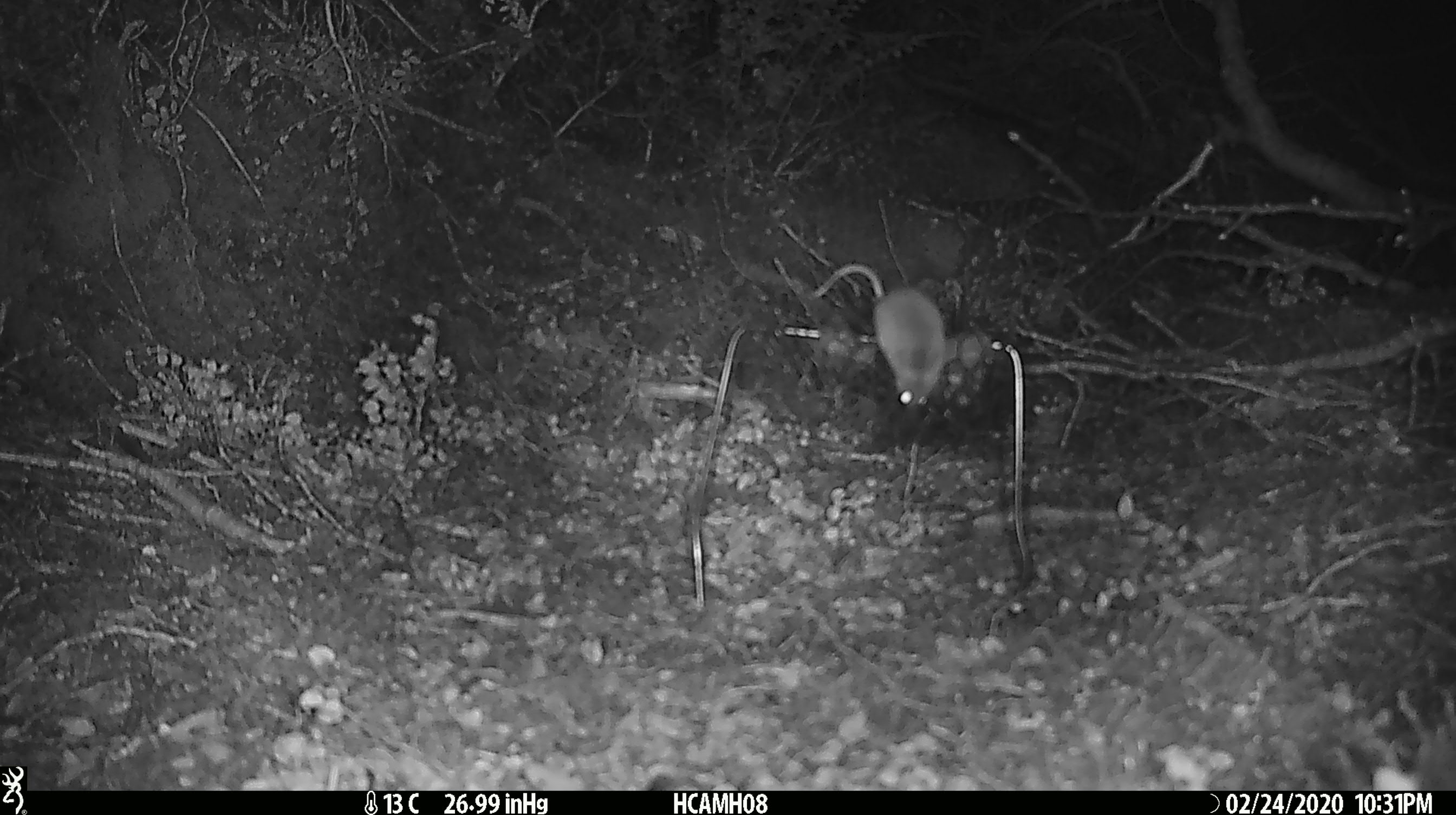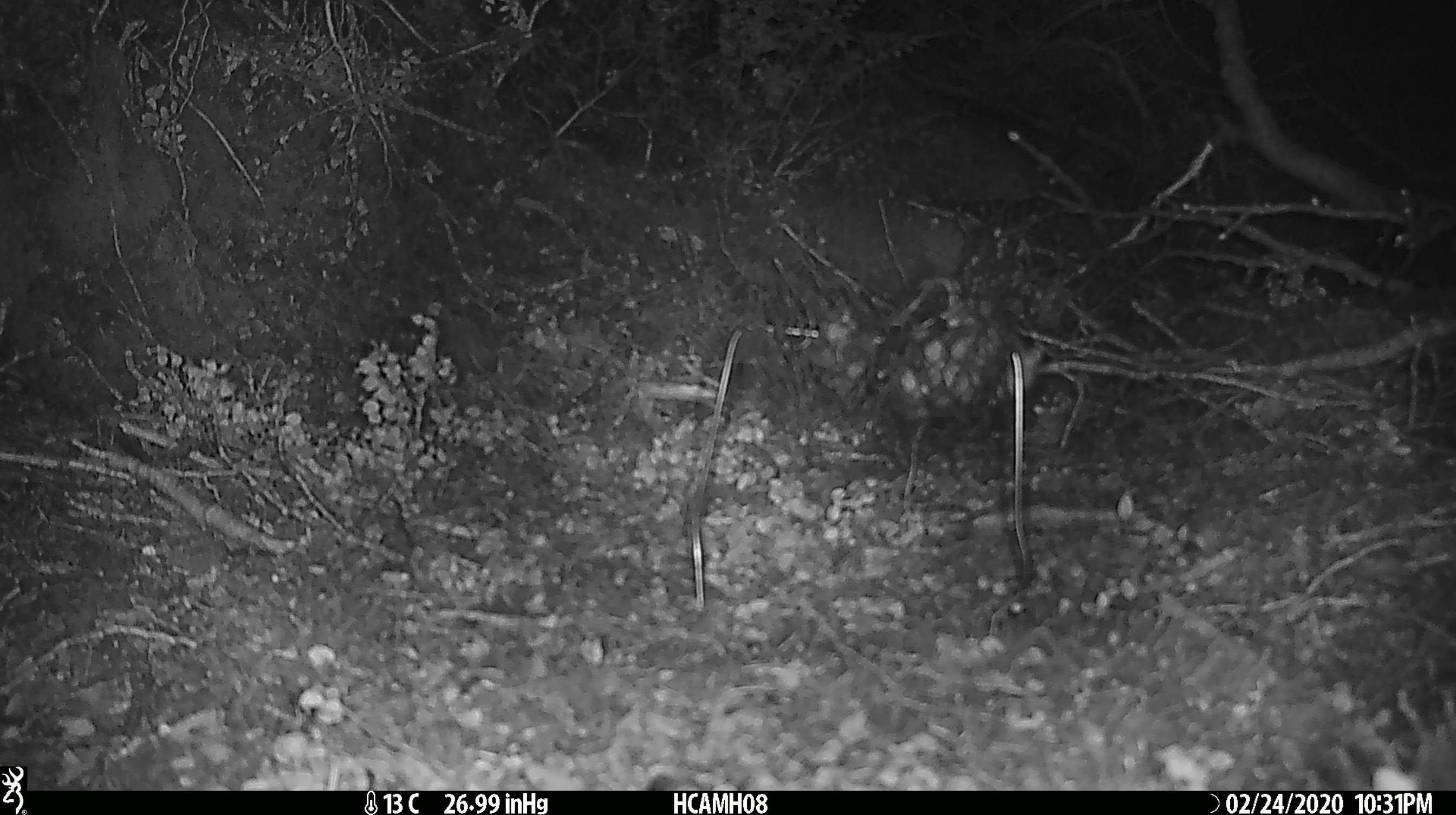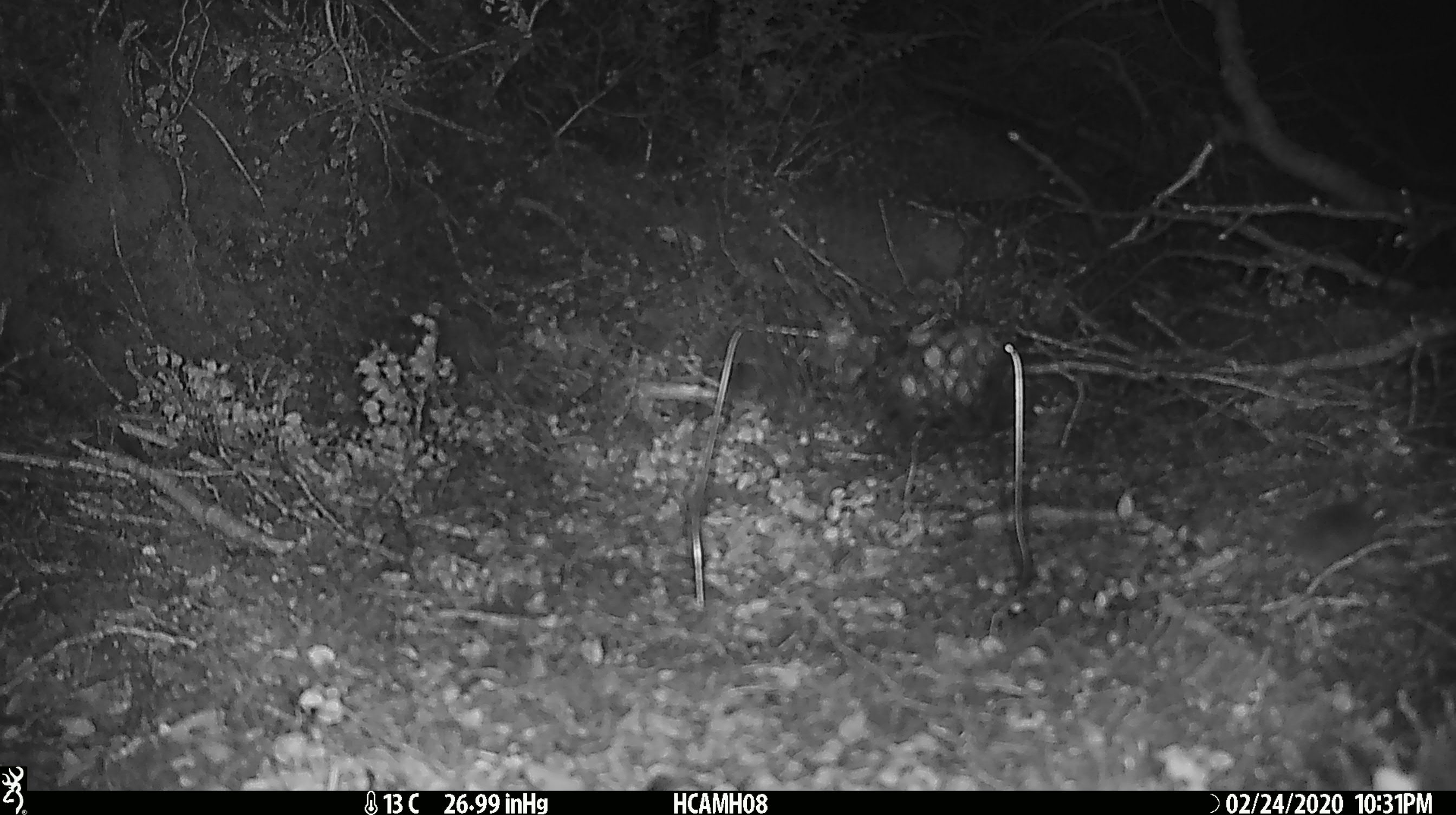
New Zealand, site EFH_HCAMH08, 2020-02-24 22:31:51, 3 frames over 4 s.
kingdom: Animalia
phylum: Chordata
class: Mammalia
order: Rodentia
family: Muridae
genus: Mus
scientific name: Mus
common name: mouse